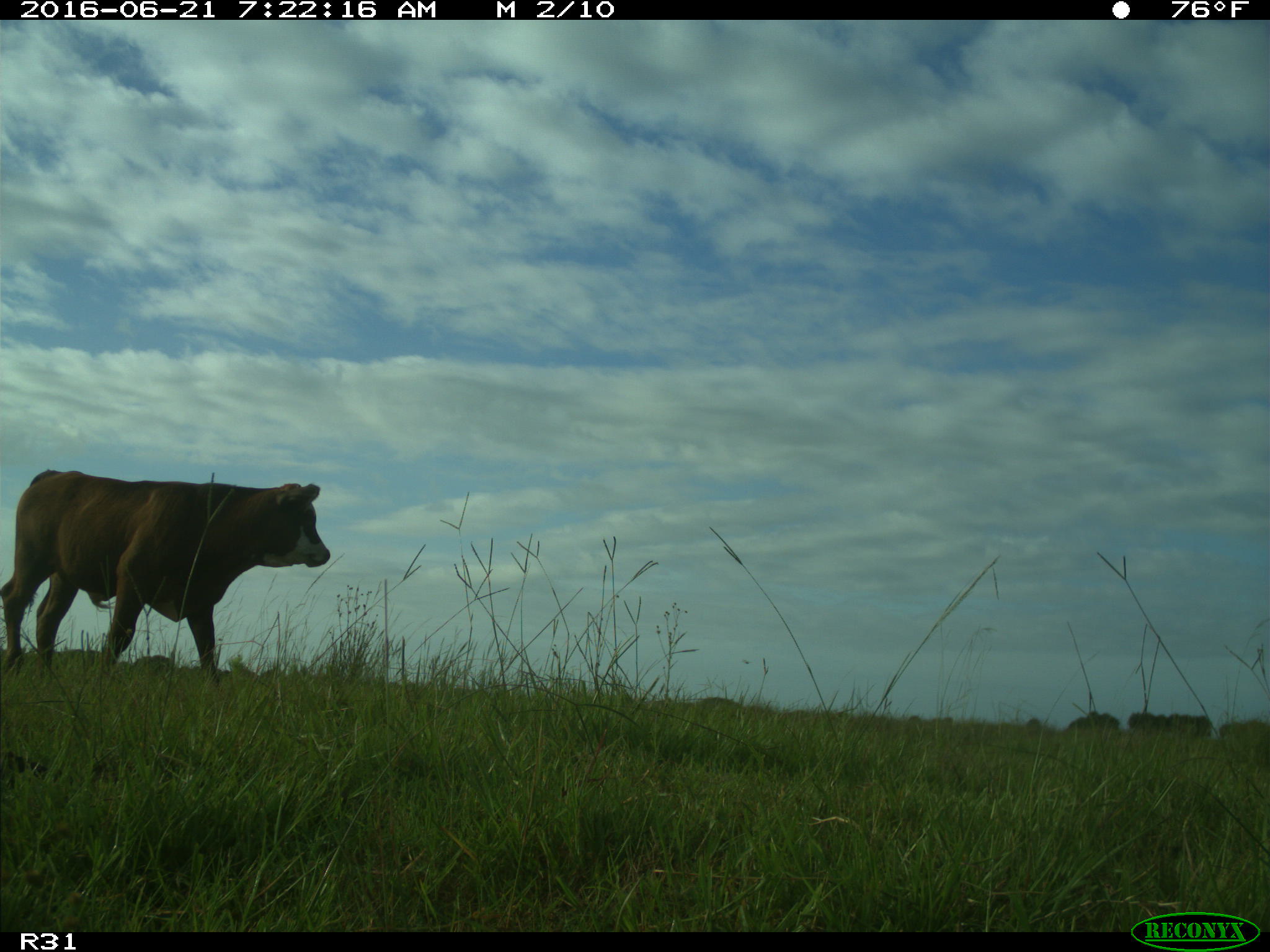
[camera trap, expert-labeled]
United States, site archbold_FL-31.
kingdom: Animalia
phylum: Chordata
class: Mammalia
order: Artiodactyla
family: Bovidae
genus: Bos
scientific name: Bos taurus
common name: domestic cow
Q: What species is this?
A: Bos taurus (domestic cow).